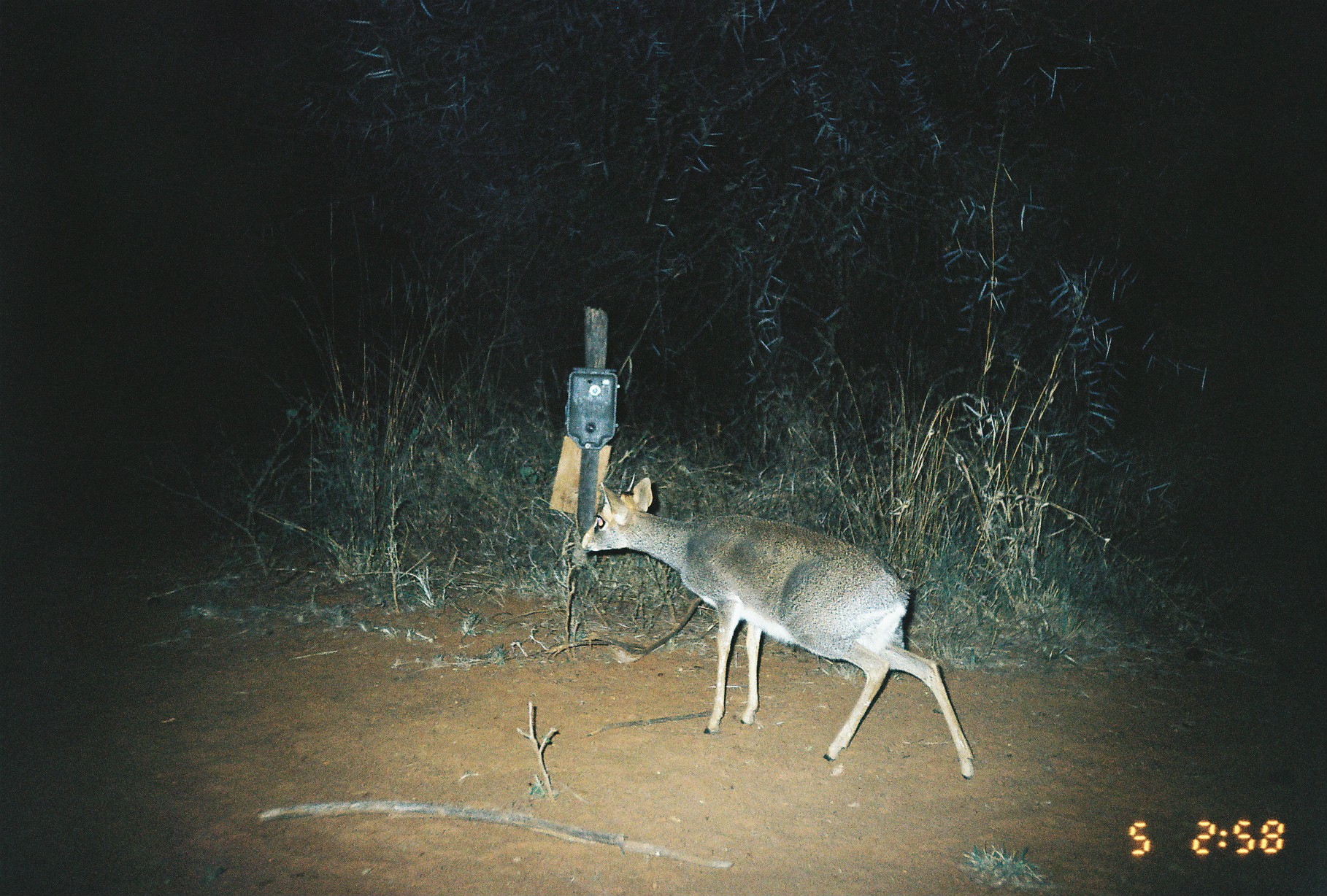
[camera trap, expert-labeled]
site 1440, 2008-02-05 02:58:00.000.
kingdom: Animalia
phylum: Chordata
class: Mammalia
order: Artiodactyla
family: Bovidae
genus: Madoqua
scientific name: Madoqua guentheri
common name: günther's dik-dik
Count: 1.